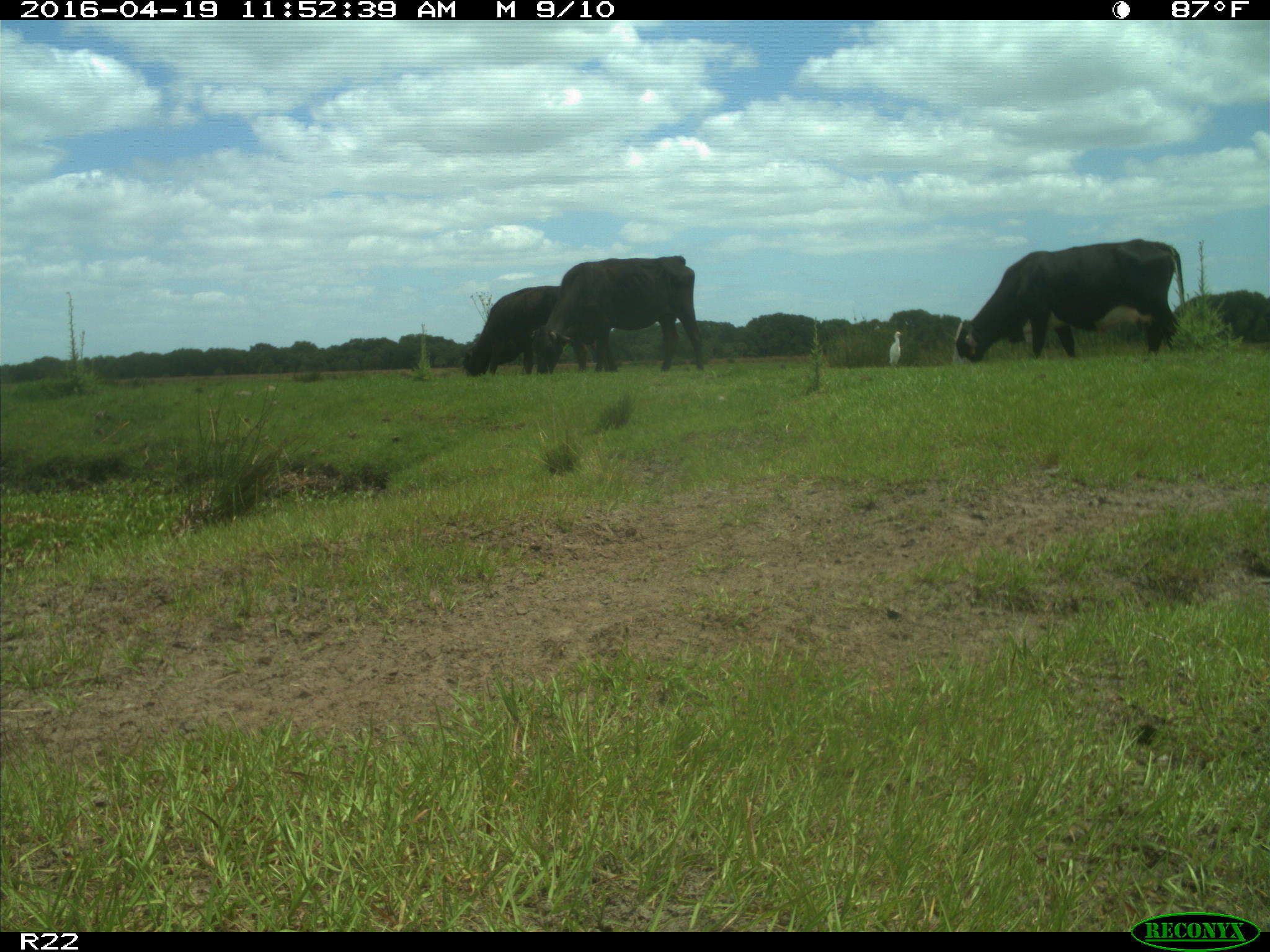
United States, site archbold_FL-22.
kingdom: Animalia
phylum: Chordata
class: Mammalia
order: Artiodactyla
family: Bovidae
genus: Bos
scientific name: Bos taurus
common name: domestic cow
Bos taurus (domestic cow).